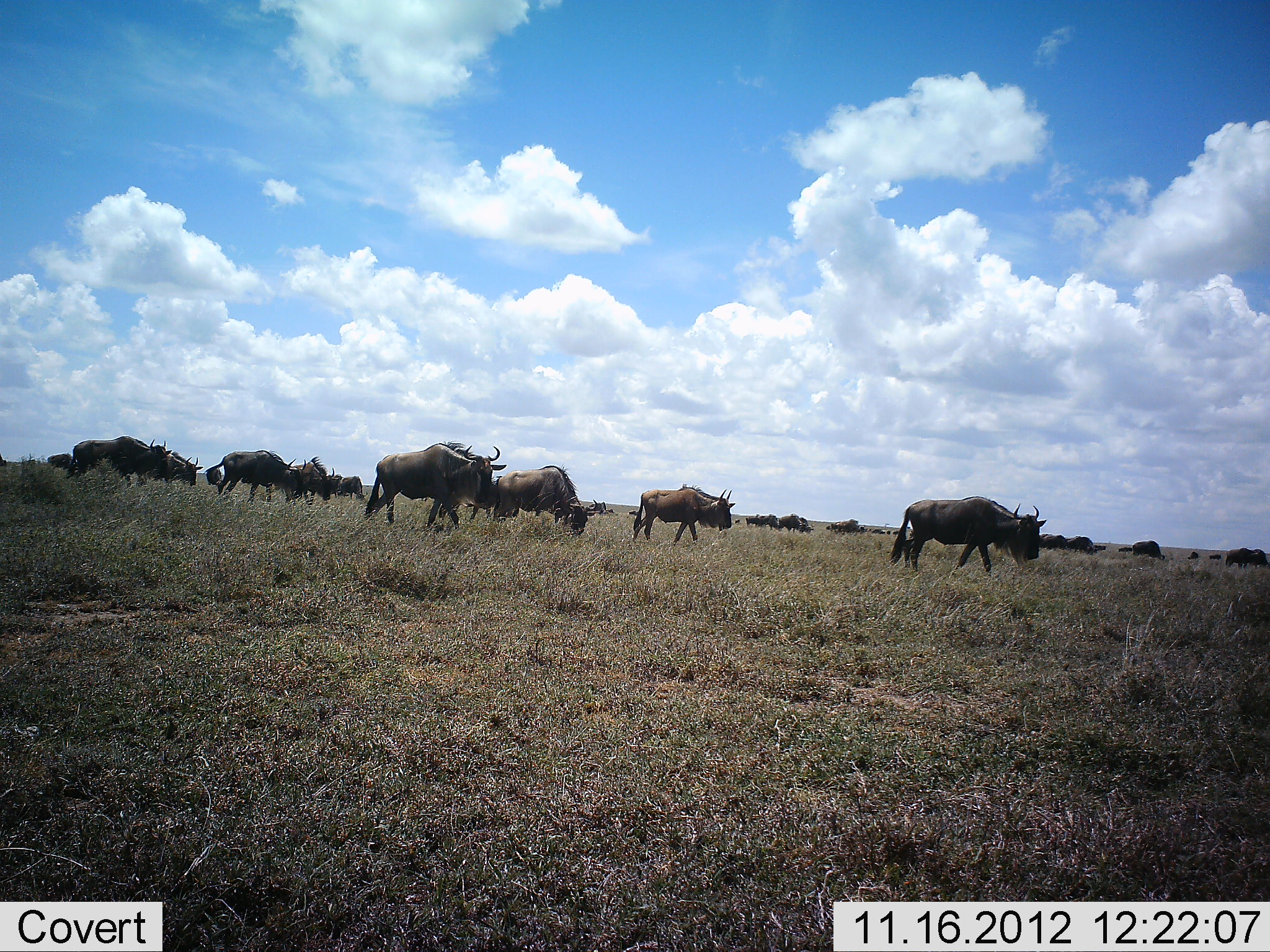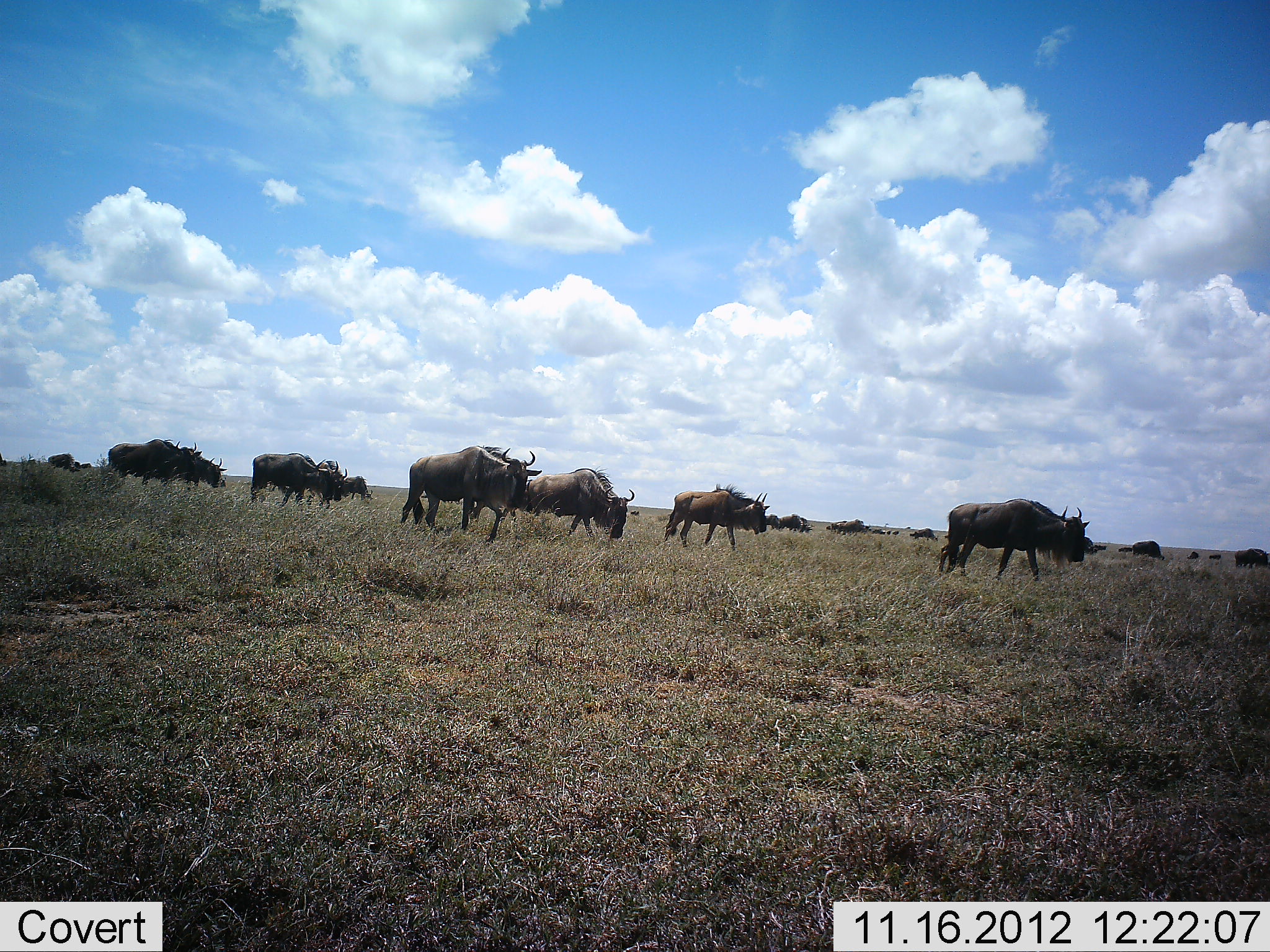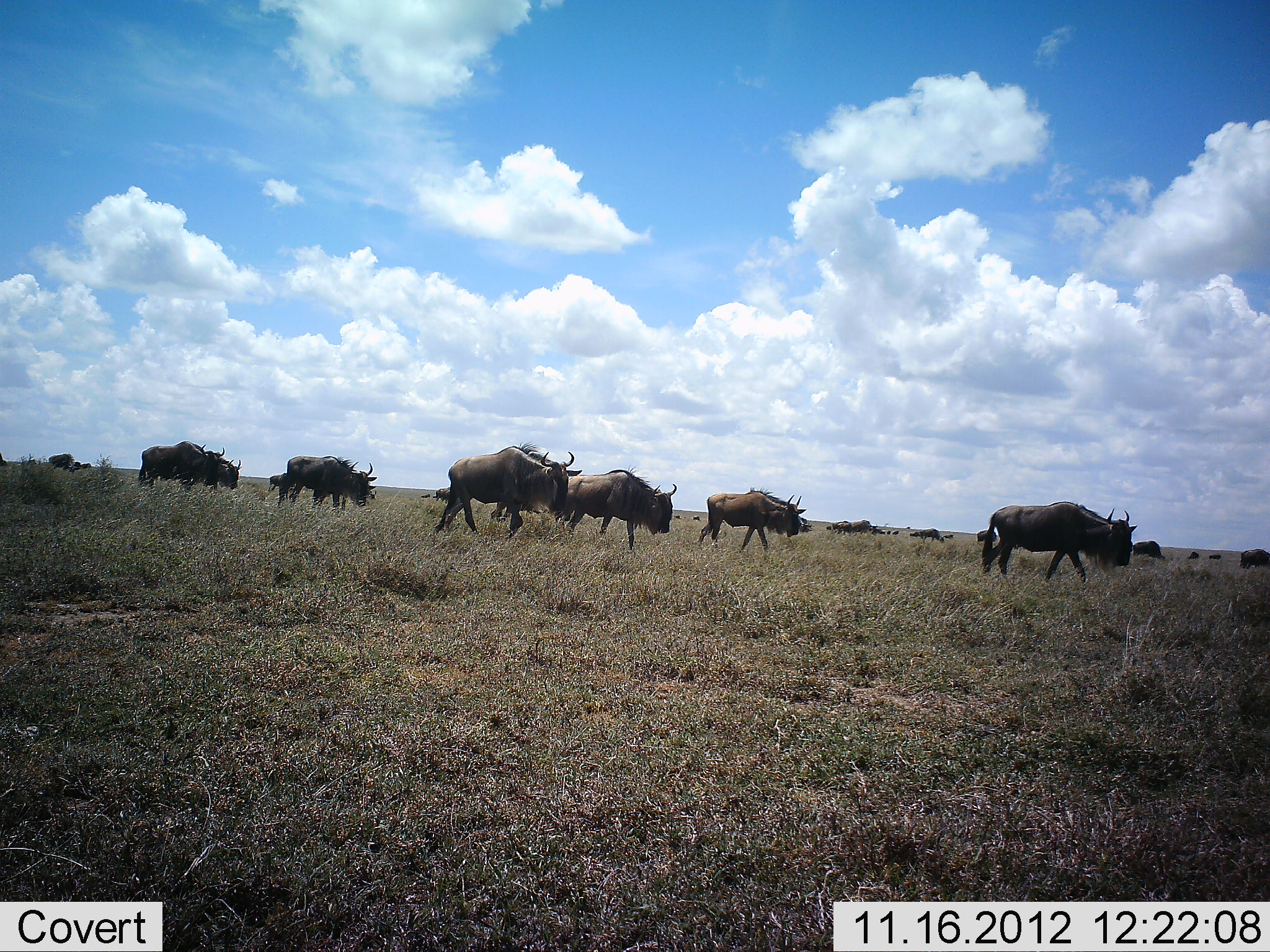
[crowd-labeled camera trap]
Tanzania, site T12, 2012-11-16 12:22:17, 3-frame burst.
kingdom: Animalia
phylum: Chordata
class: Mammalia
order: Artiodactyla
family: Bovidae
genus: Connochaetes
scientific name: Connochaetes taurinus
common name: blue wildebeest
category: wildebeest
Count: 11-50.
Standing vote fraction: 10%.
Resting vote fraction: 0%.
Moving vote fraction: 100%.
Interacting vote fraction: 0%.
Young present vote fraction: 0%.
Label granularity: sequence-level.